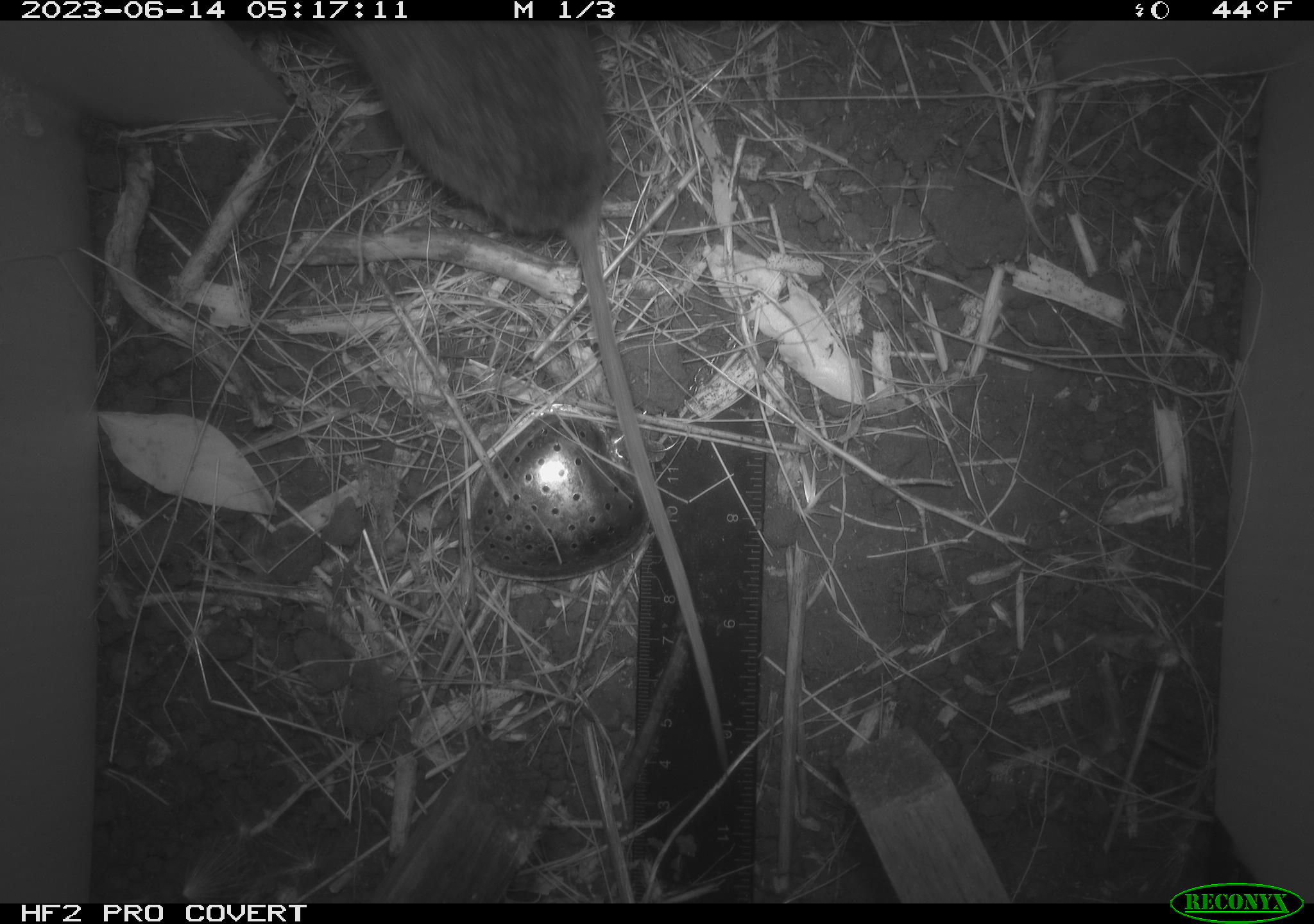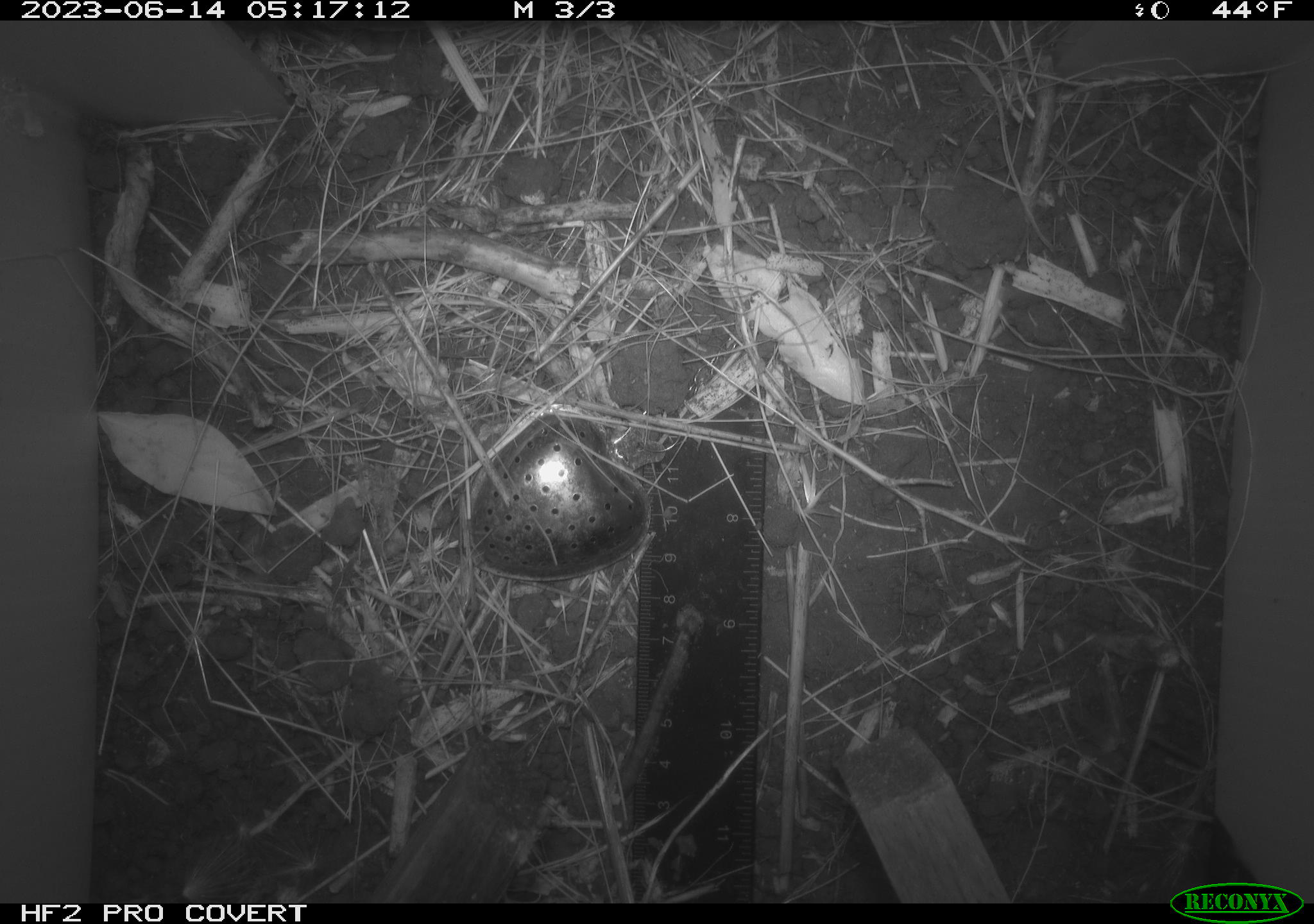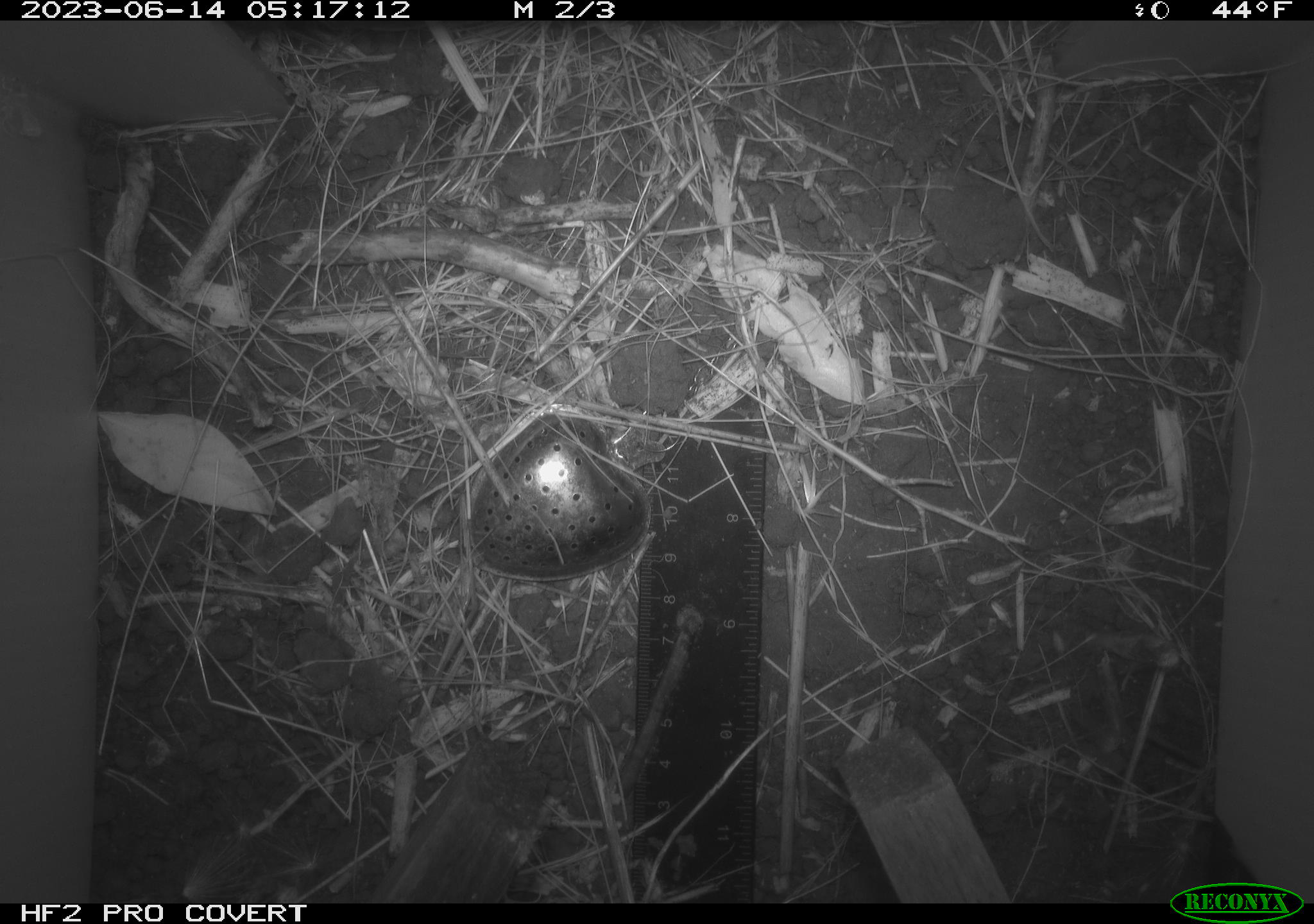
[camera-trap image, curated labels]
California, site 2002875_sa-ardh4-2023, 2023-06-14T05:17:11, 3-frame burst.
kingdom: Animalia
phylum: Chordata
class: Mammalia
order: Rodentia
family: Cricetidae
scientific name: Arvicolinae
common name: voles, lemmings, and muskrats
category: arvicolinae subfamily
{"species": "arvicolinae subfamily (voles, lemmings, and muskrats) (Arvicolinae)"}